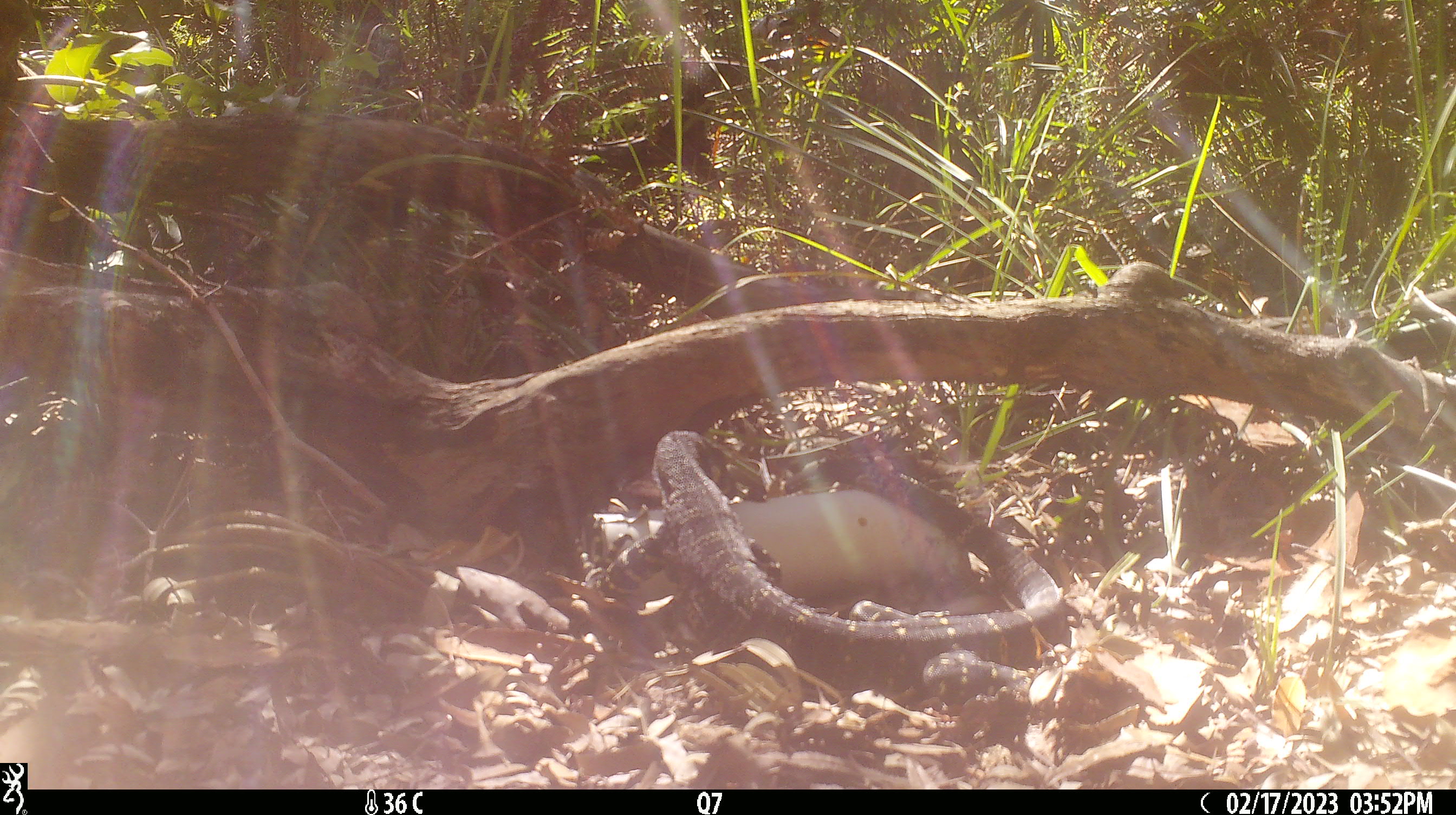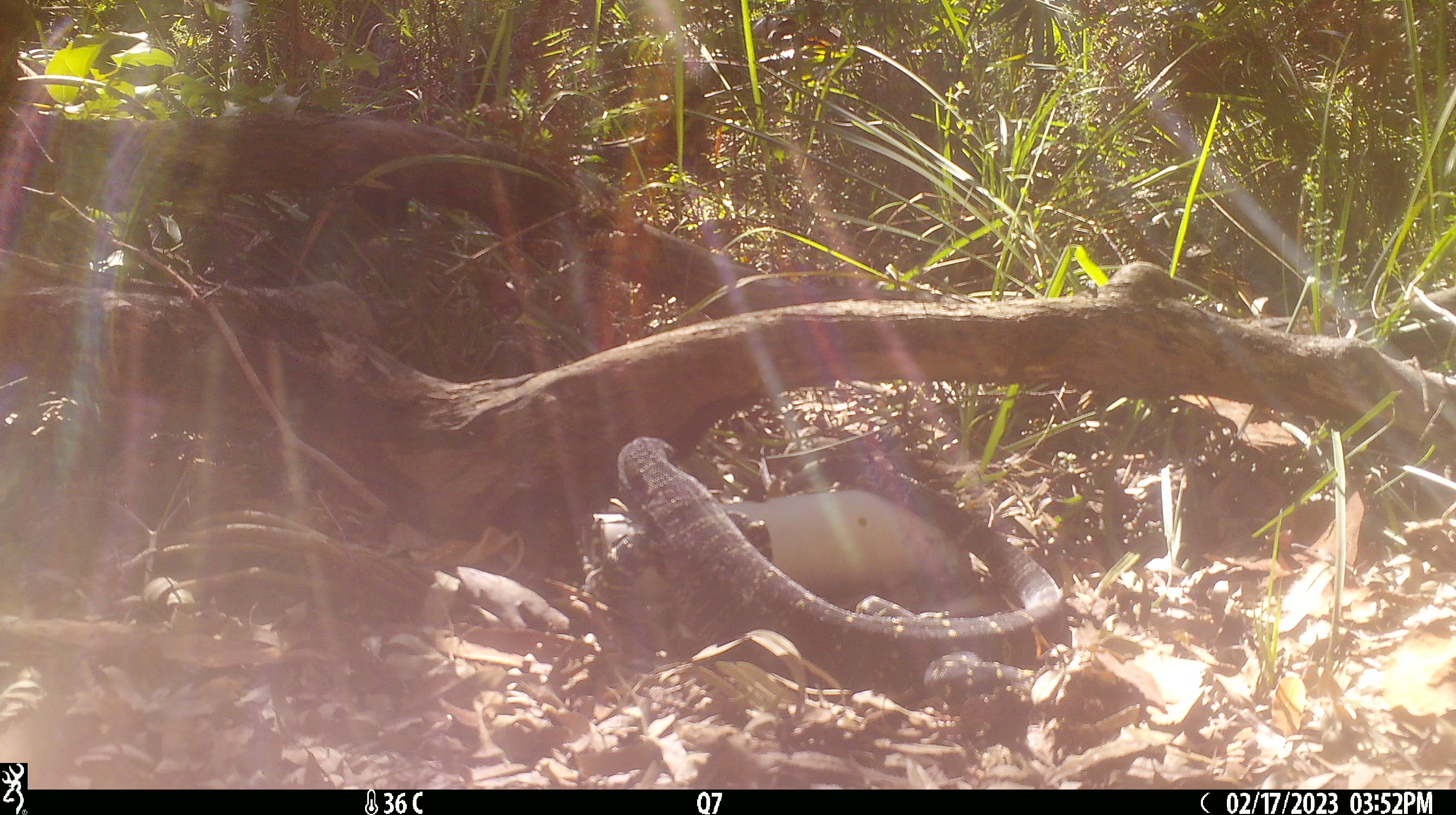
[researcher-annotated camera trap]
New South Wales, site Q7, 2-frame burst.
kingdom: Animalia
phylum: Chordata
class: Reptilia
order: Squamata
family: Varanidae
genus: Varanus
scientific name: Varanus varius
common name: lace monitor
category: goanna